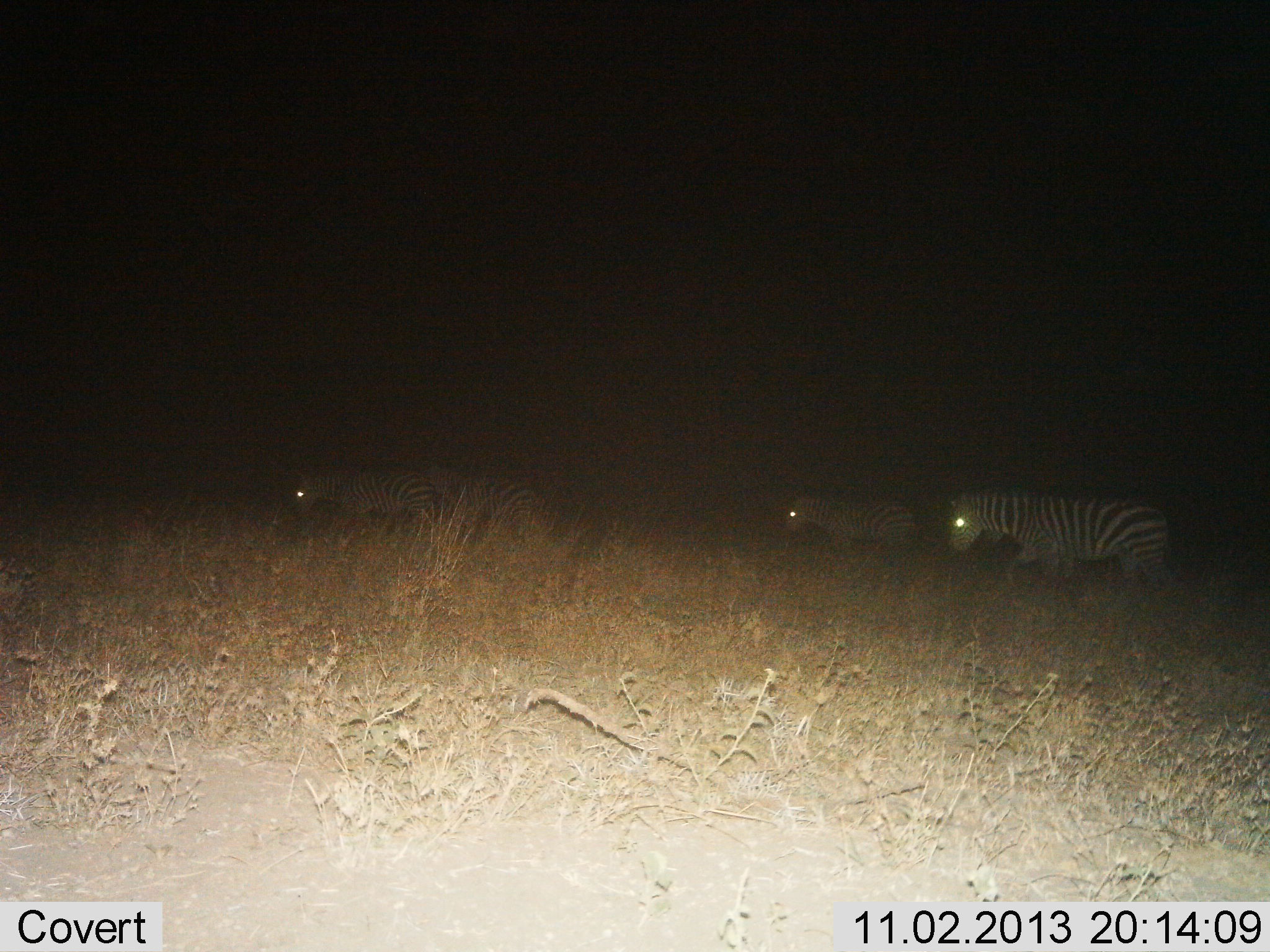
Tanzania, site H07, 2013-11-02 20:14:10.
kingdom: Animalia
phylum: Chordata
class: Mammalia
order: Perissodactyla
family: Equidae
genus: Equus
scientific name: Equus quagga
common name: plains zebra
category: zebra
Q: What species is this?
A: Zebra (plains zebra) (Equus quagga).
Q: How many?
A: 4.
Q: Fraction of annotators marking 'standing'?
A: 4%.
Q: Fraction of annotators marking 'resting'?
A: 0%.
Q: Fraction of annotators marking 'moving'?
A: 100%.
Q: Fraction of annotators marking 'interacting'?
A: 0%.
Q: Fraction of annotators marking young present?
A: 0%.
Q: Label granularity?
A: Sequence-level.